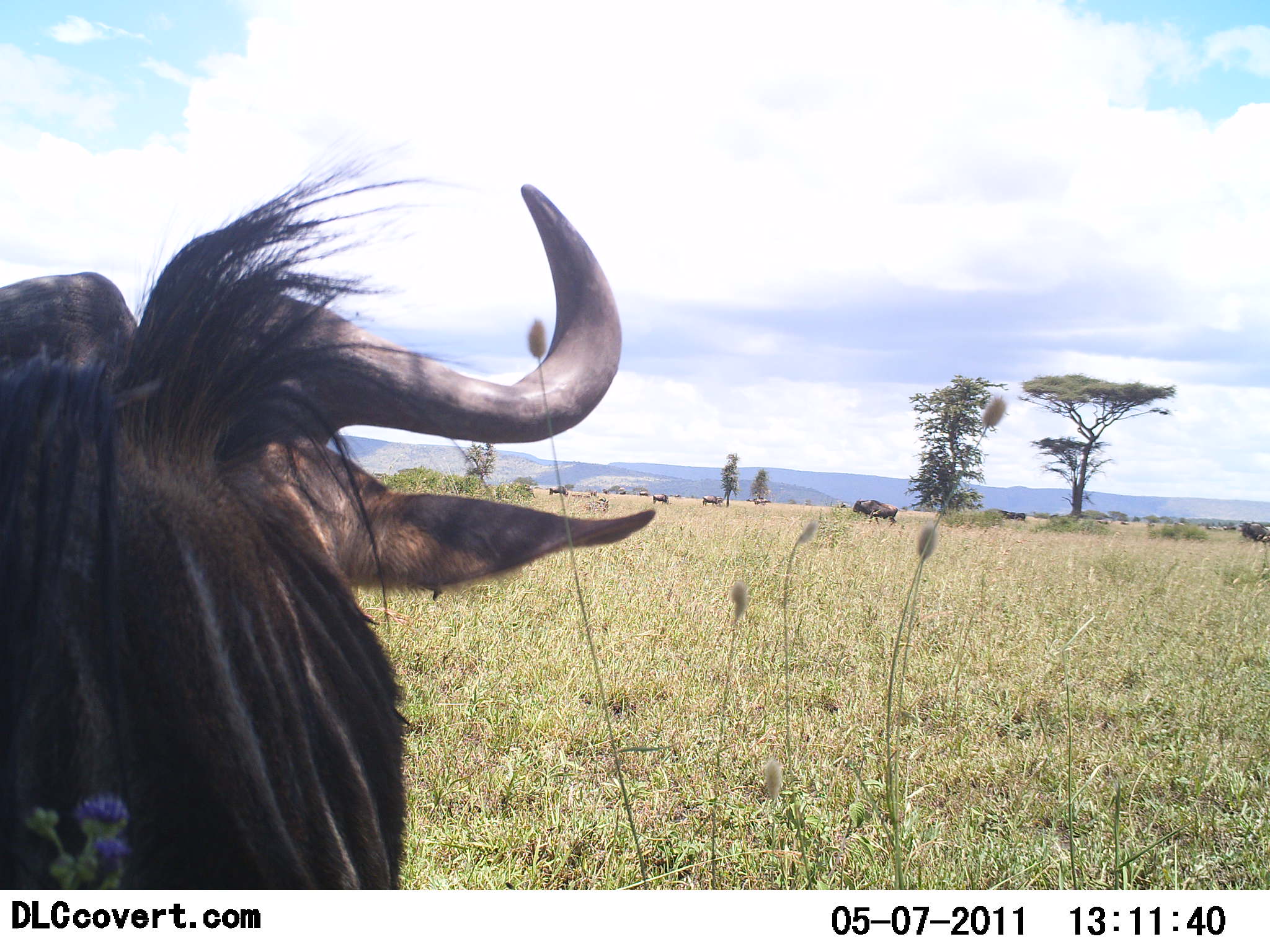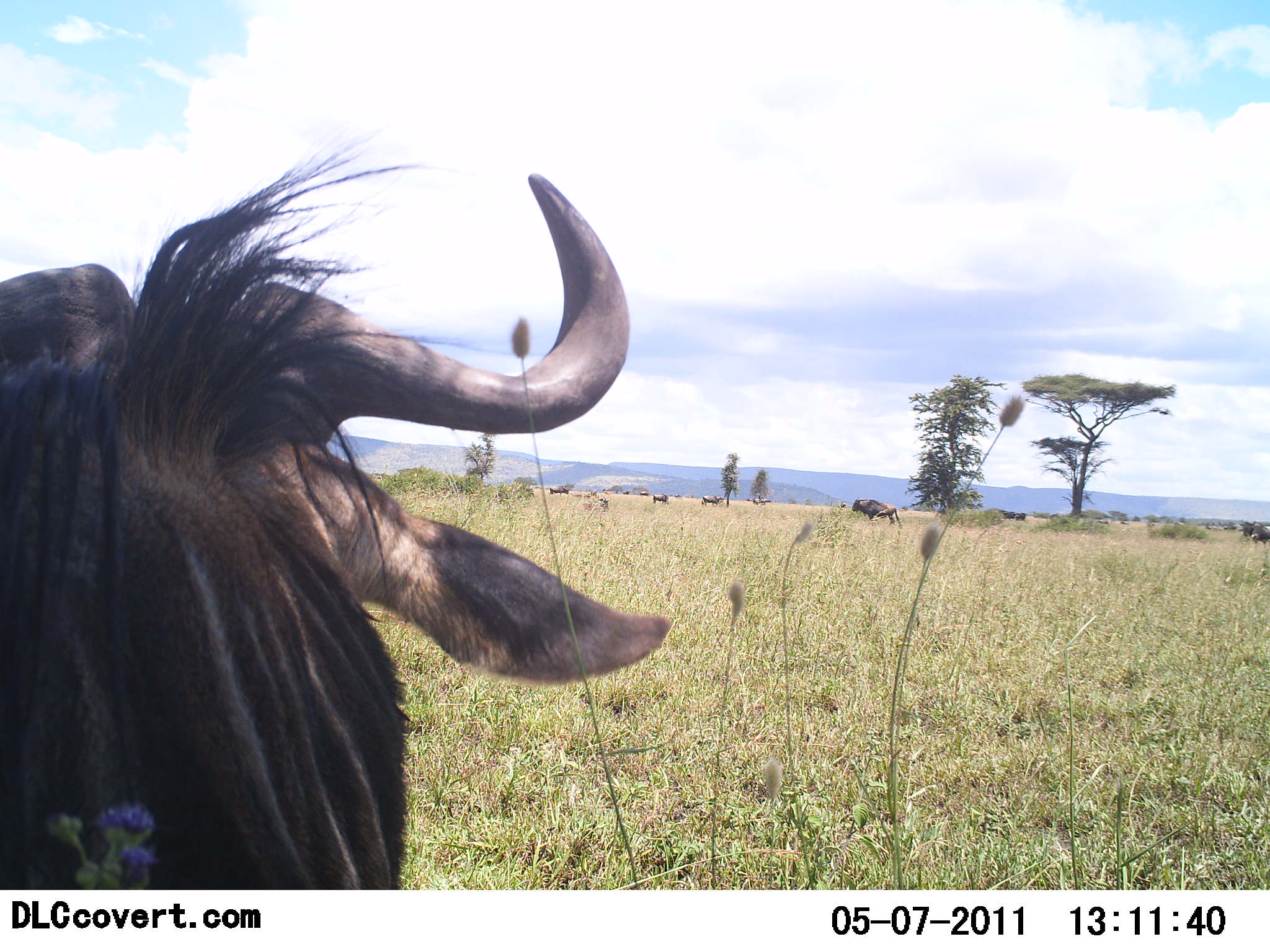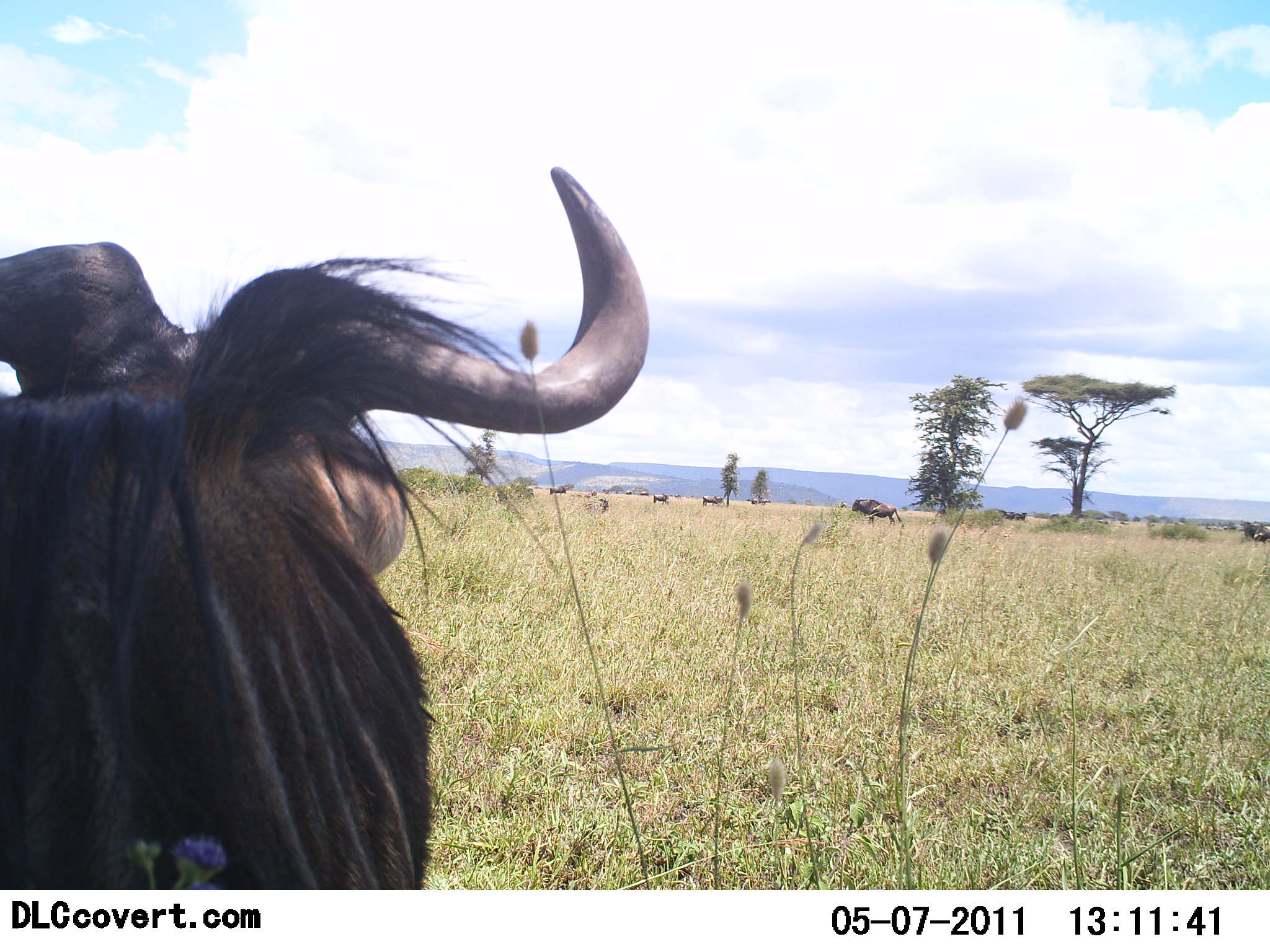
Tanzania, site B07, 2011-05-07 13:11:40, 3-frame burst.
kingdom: Animalia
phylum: Chordata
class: Mammalia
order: Artiodactyla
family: Bovidae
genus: Connochaetes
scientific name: Connochaetes taurinus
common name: blue wildebeest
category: wildebeest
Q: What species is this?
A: Wildebeest (blue wildebeest) (Connochaetes taurinus).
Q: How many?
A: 7.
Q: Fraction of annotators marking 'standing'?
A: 60%.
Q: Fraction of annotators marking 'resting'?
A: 30%.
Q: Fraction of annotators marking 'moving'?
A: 30%.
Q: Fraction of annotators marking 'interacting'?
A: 0%.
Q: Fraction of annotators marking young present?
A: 0%.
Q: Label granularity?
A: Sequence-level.